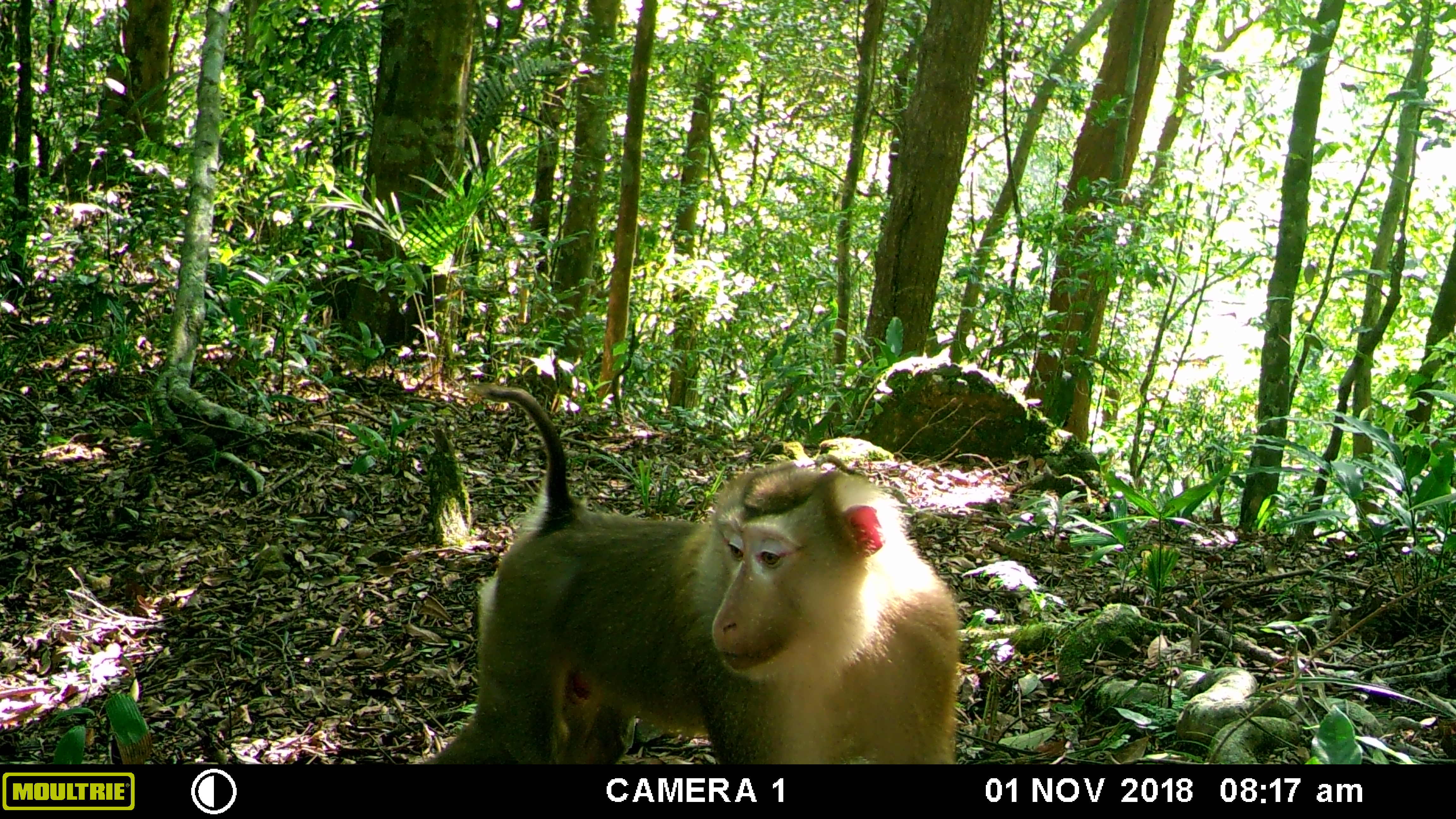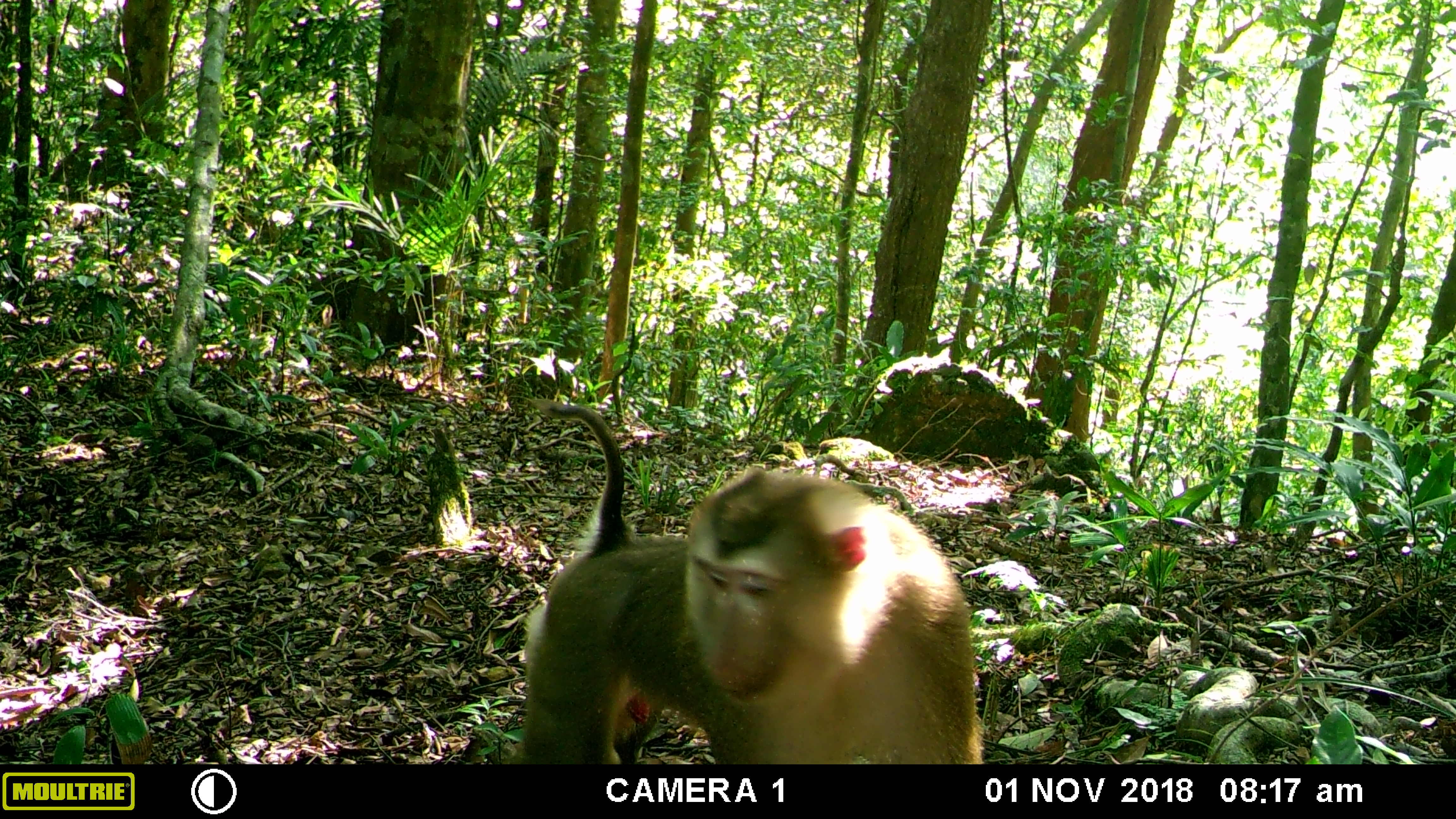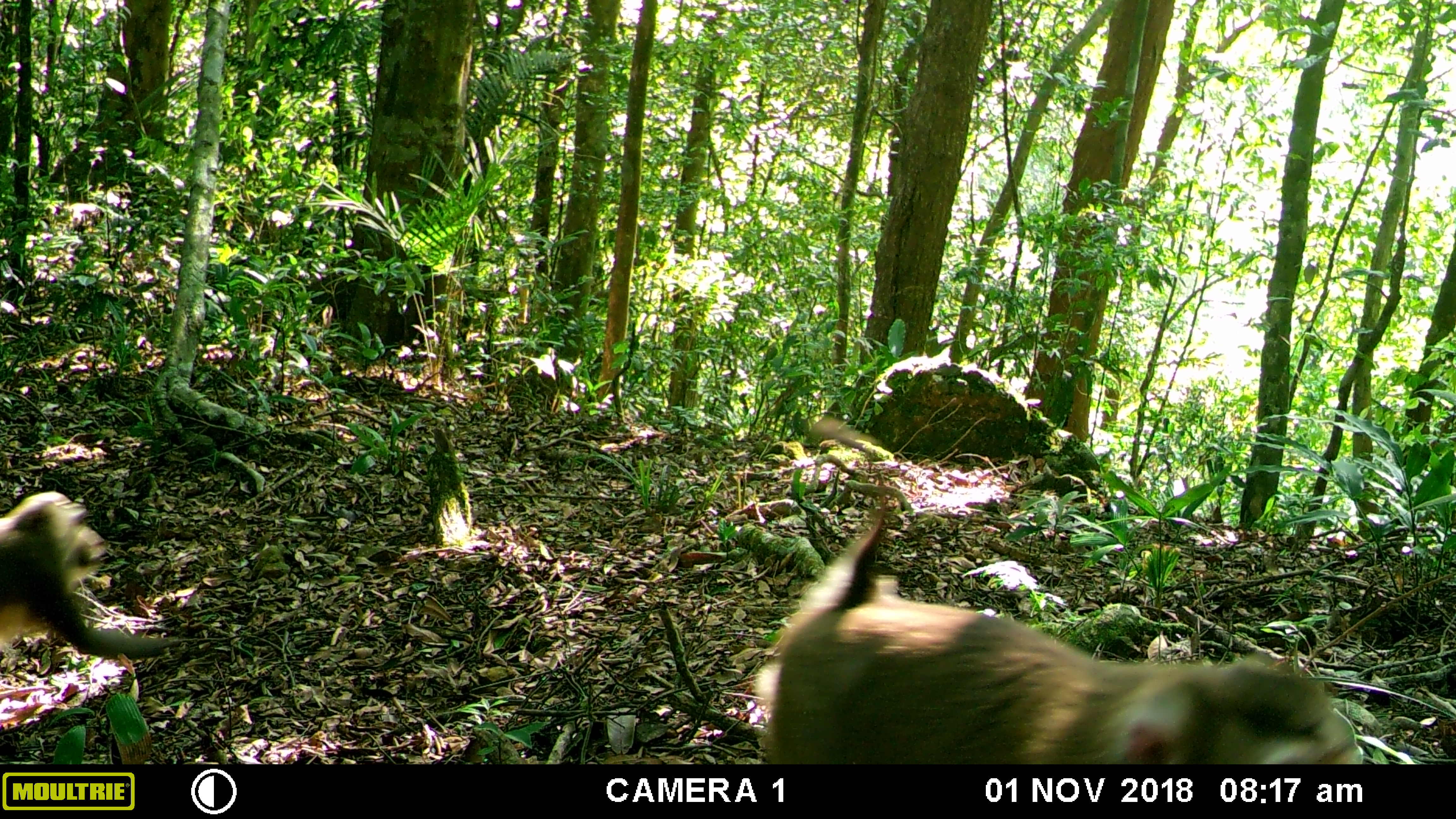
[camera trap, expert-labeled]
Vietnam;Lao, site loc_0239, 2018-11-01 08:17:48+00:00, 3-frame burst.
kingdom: Animalia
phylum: Chordata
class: Mammalia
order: Primates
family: Cercopithecidae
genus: Macaca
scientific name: Macaca nemestrina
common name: pig-tailed macaque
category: pig tailed macaque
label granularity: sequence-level